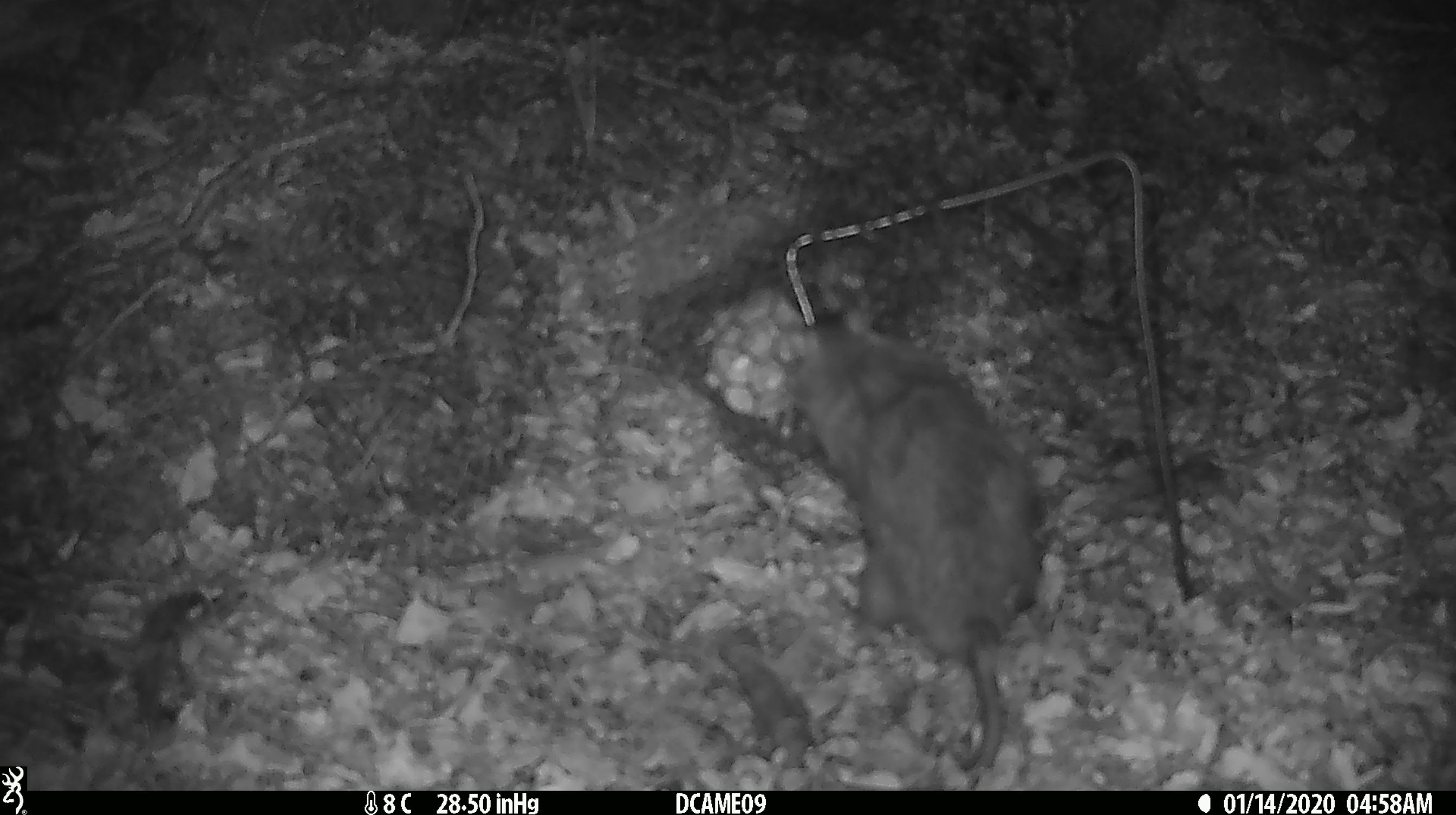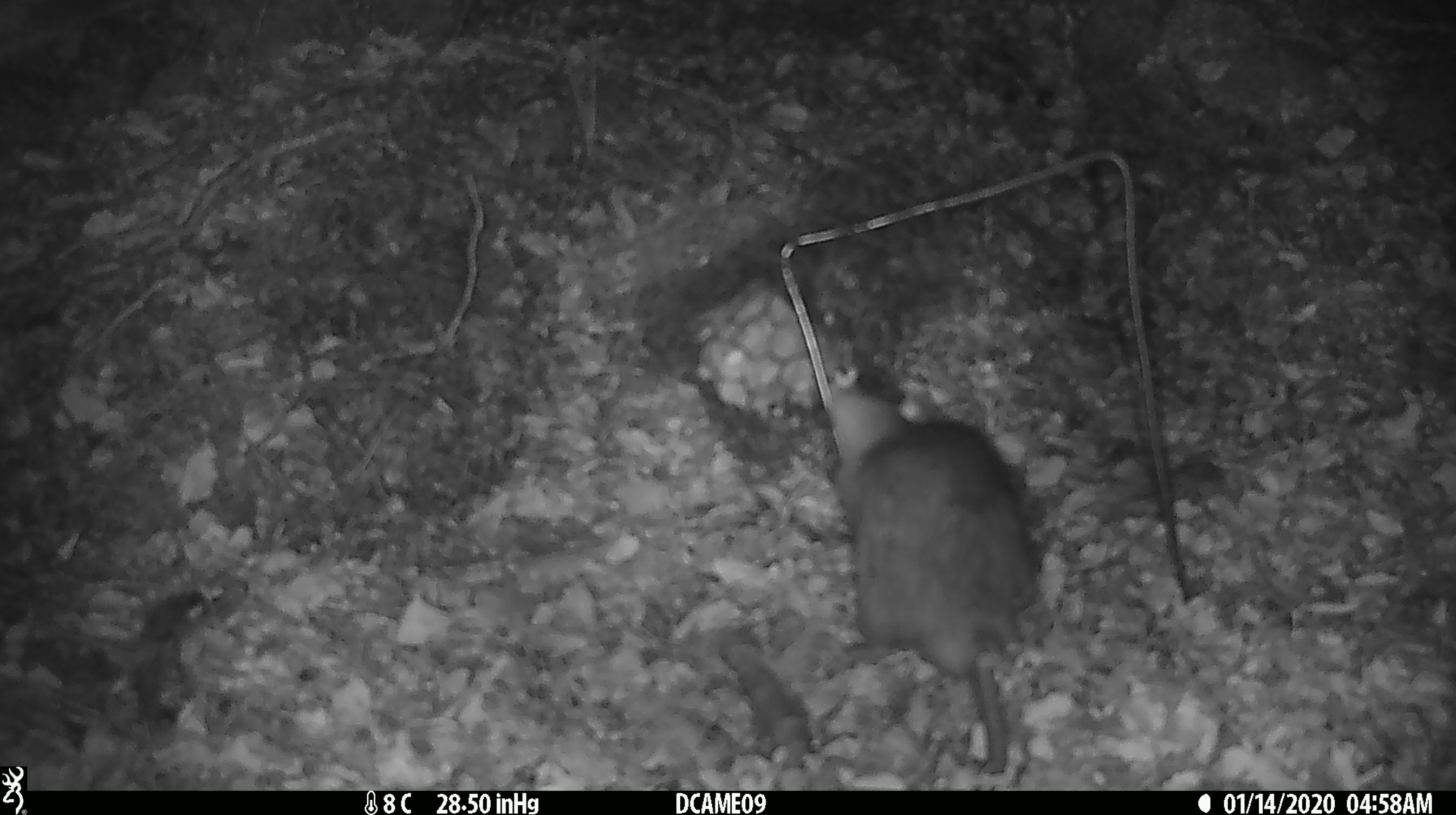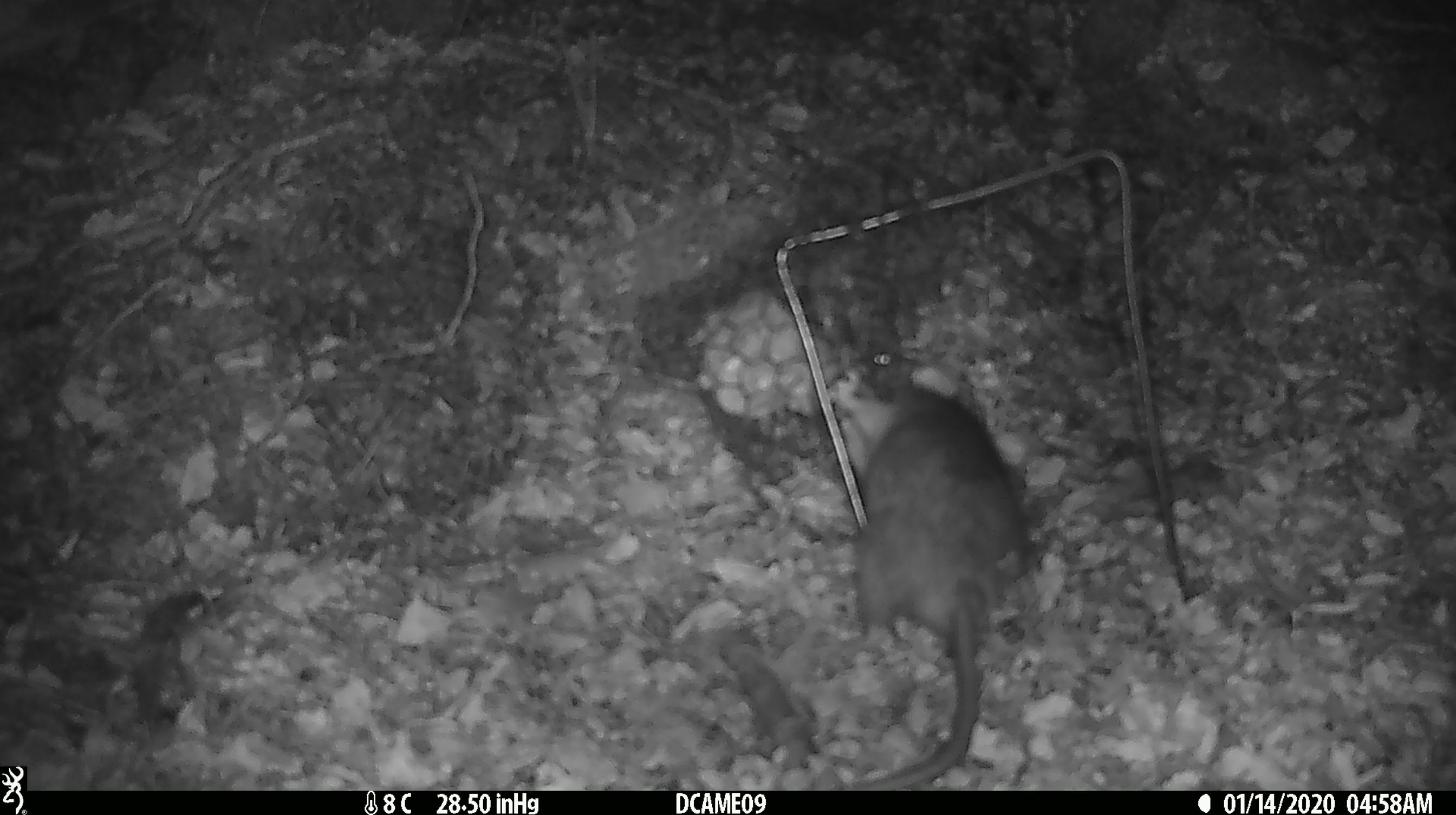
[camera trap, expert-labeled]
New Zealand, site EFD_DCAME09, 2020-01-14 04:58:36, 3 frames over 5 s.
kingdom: Animalia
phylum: Chordata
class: Mammalia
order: Rodentia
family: Muridae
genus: Rattus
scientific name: Rattus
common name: rat